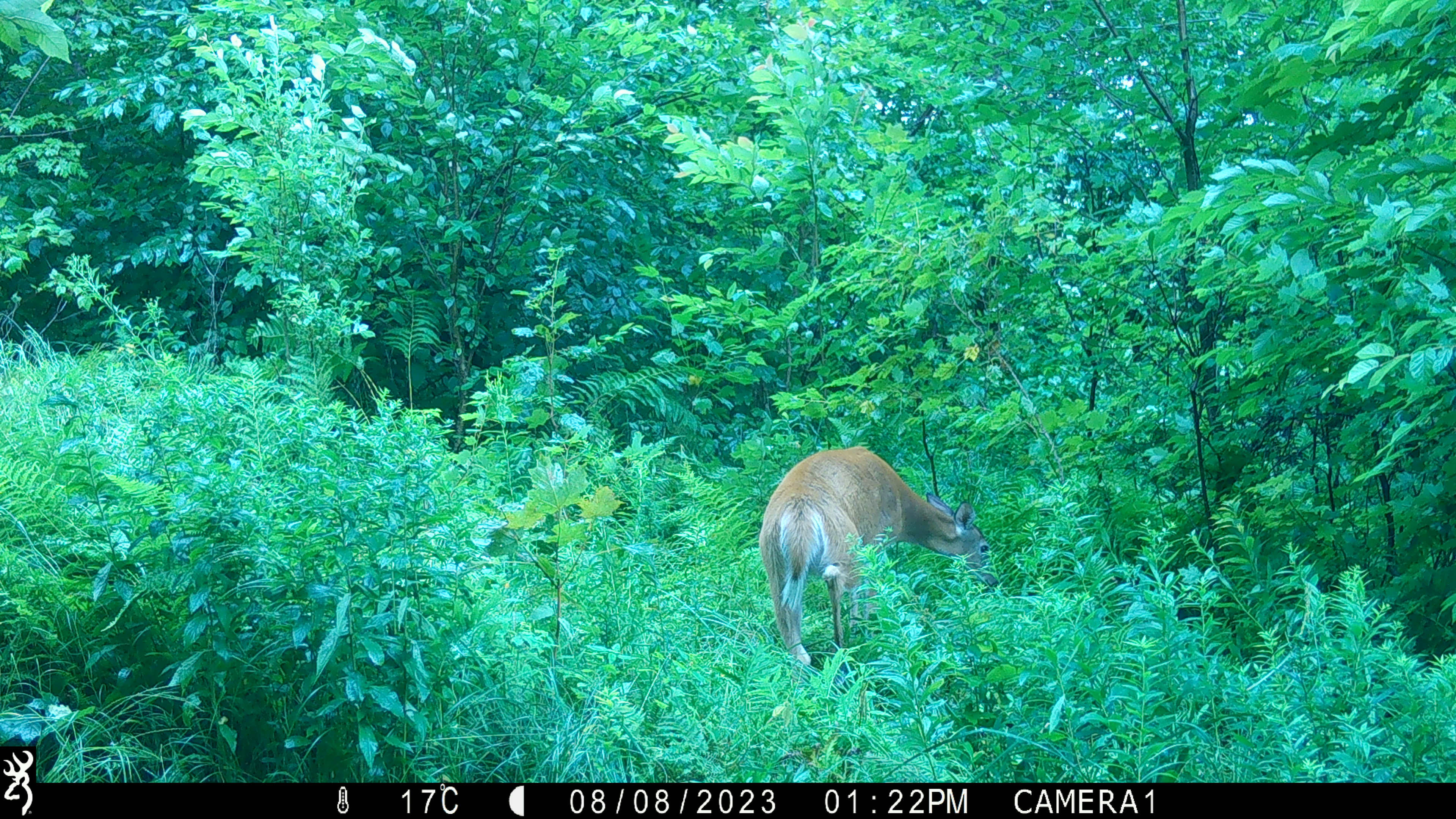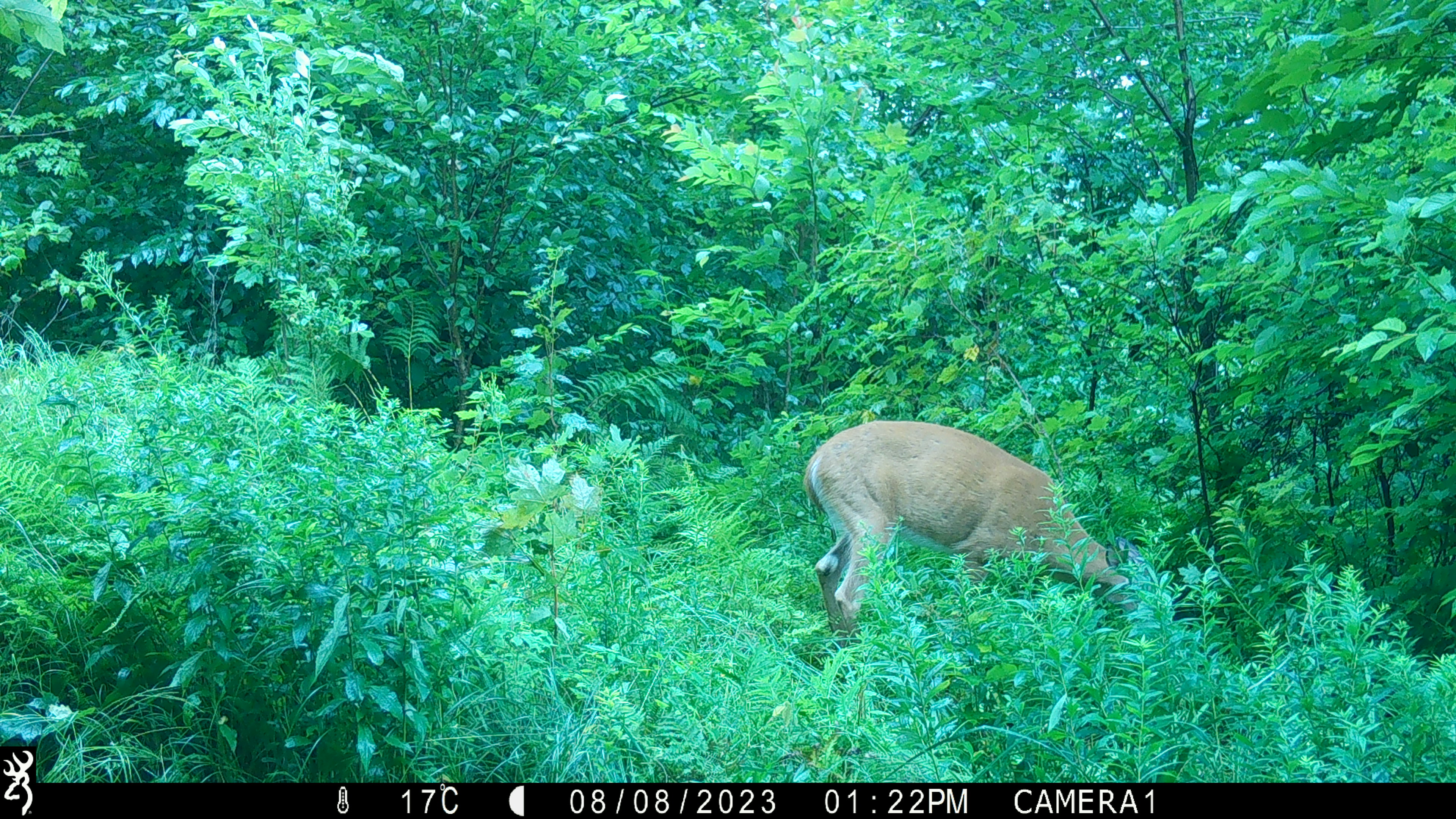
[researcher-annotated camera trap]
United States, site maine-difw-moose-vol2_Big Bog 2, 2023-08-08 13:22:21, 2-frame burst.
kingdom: Animalia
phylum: Chordata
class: Mammalia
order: Artiodactyla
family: Cervidae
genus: Odocoileus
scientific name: Odocoileus virginianus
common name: white-tailed deer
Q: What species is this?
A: White-tailed deer (Odocoileus virginianus).